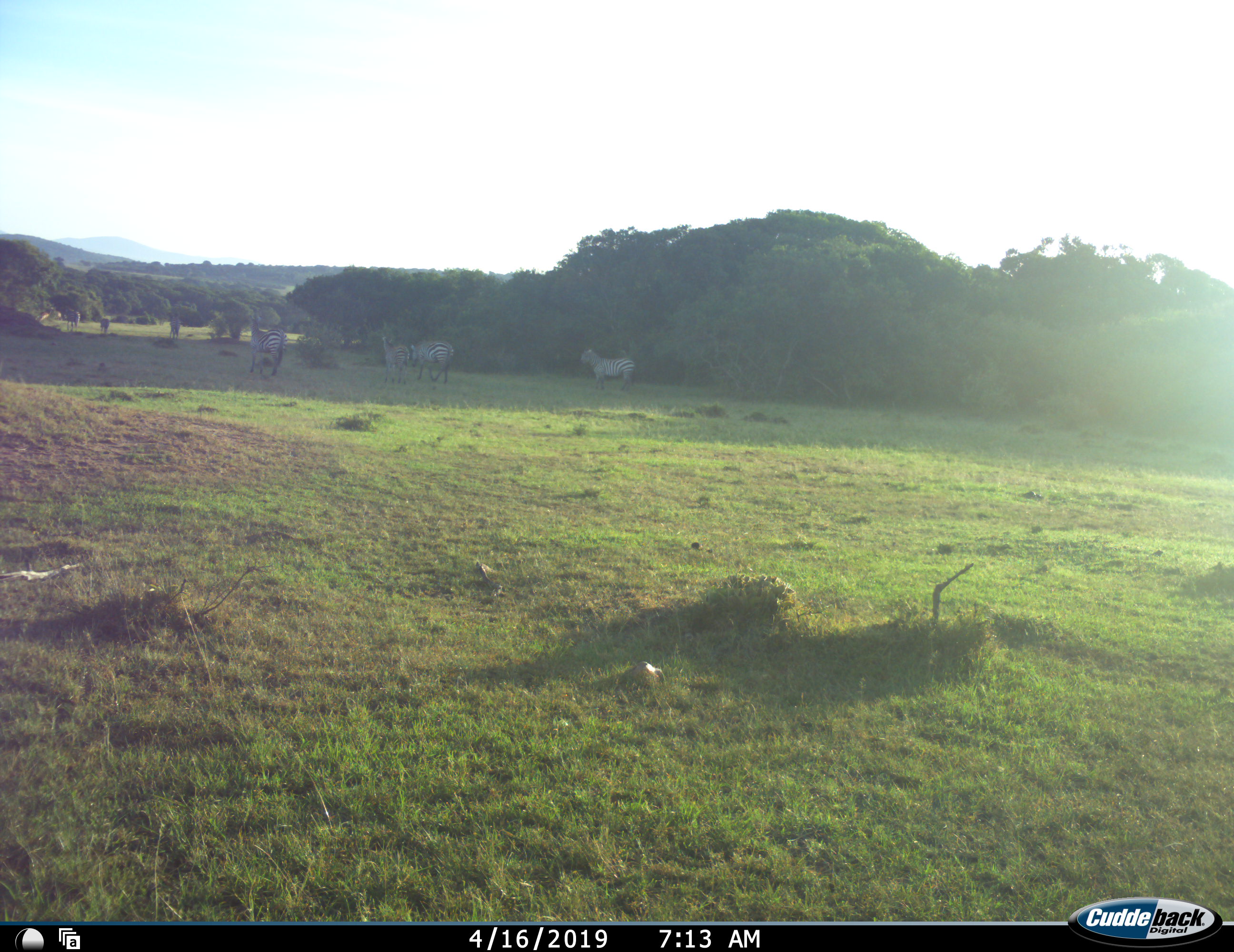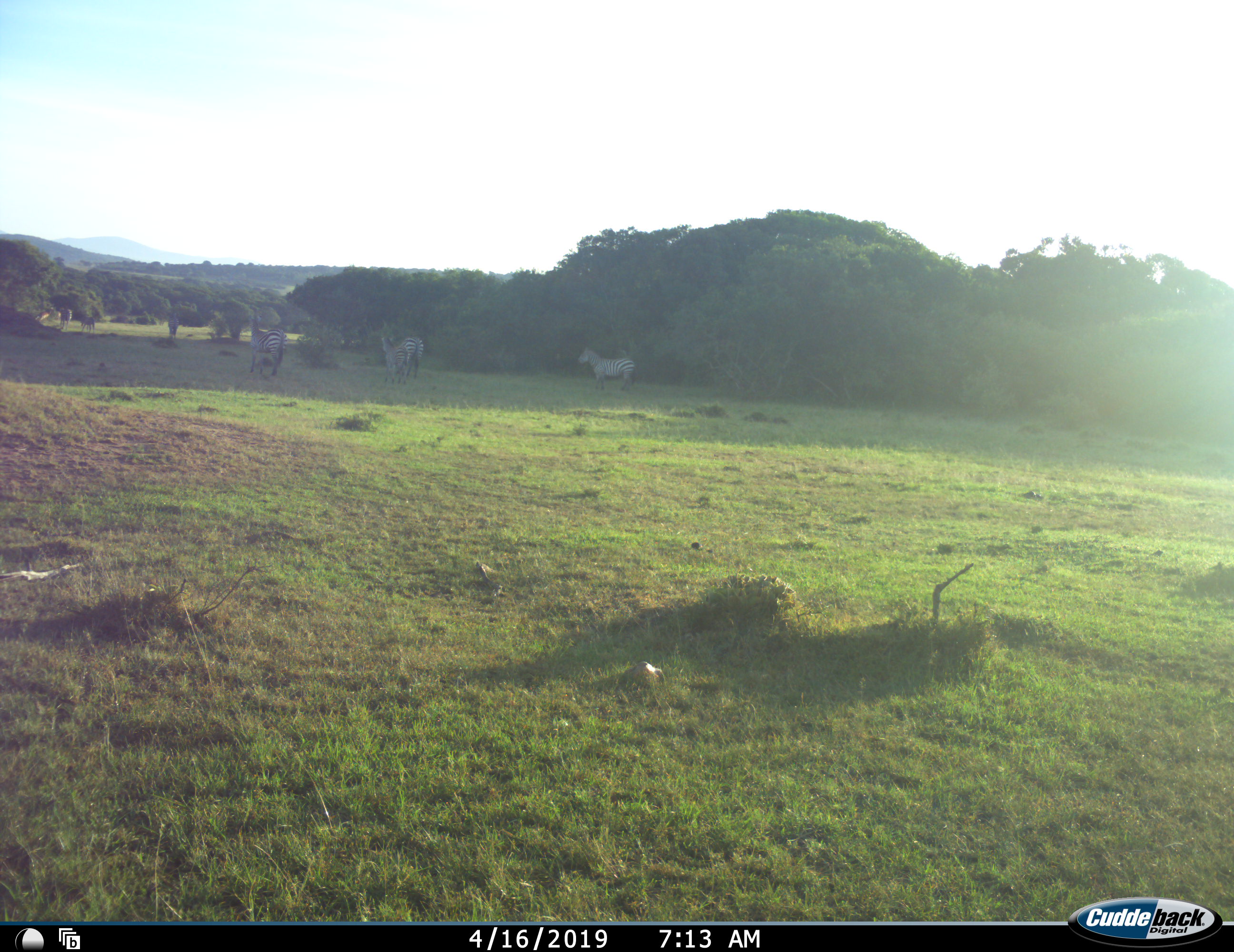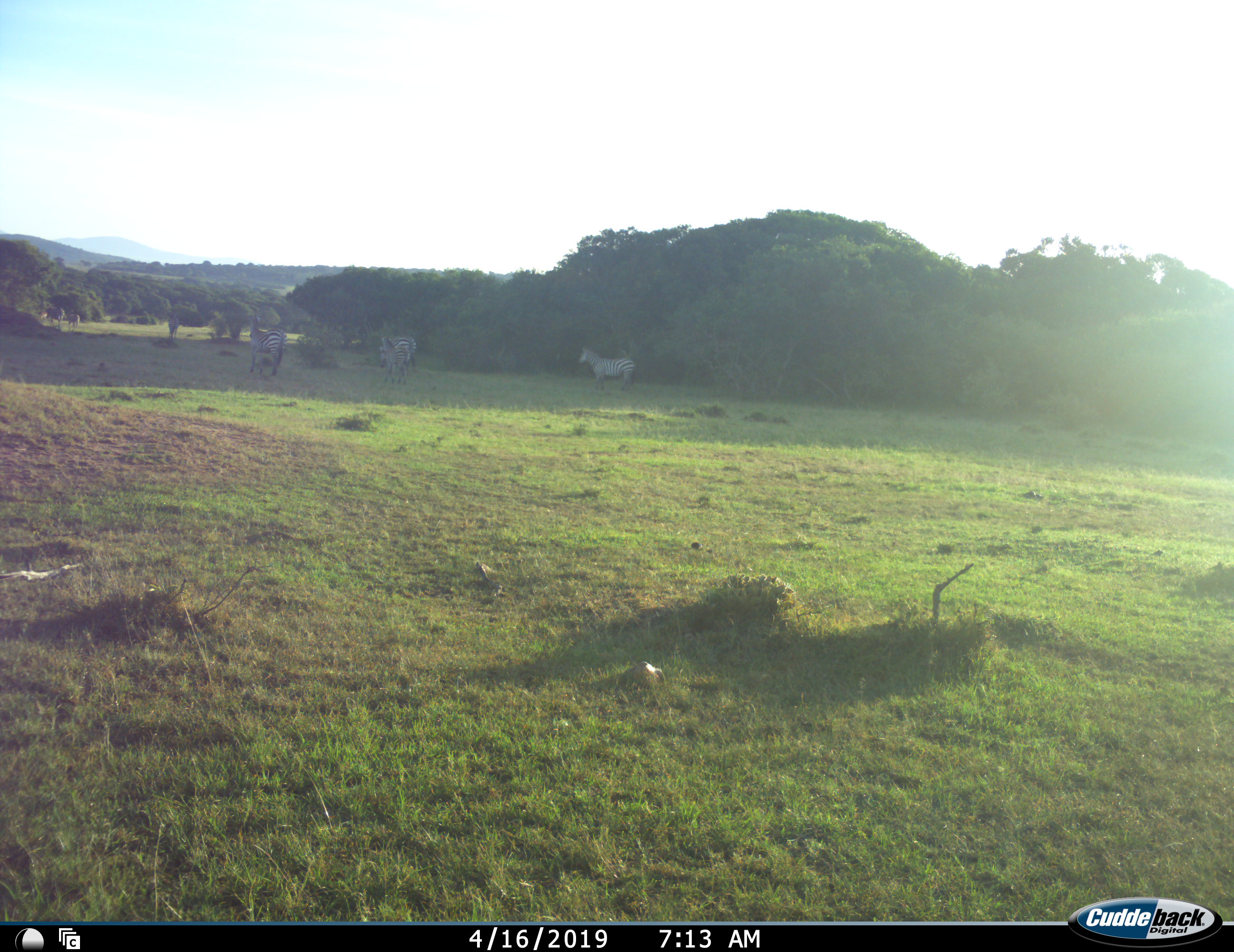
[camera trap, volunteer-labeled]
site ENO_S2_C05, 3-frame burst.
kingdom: Animalia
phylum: Chordata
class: Mammalia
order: Perissodactyla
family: Equidae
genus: Equus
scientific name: Equus quagga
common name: plains zebra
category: zebraplains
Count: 7.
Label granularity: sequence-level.